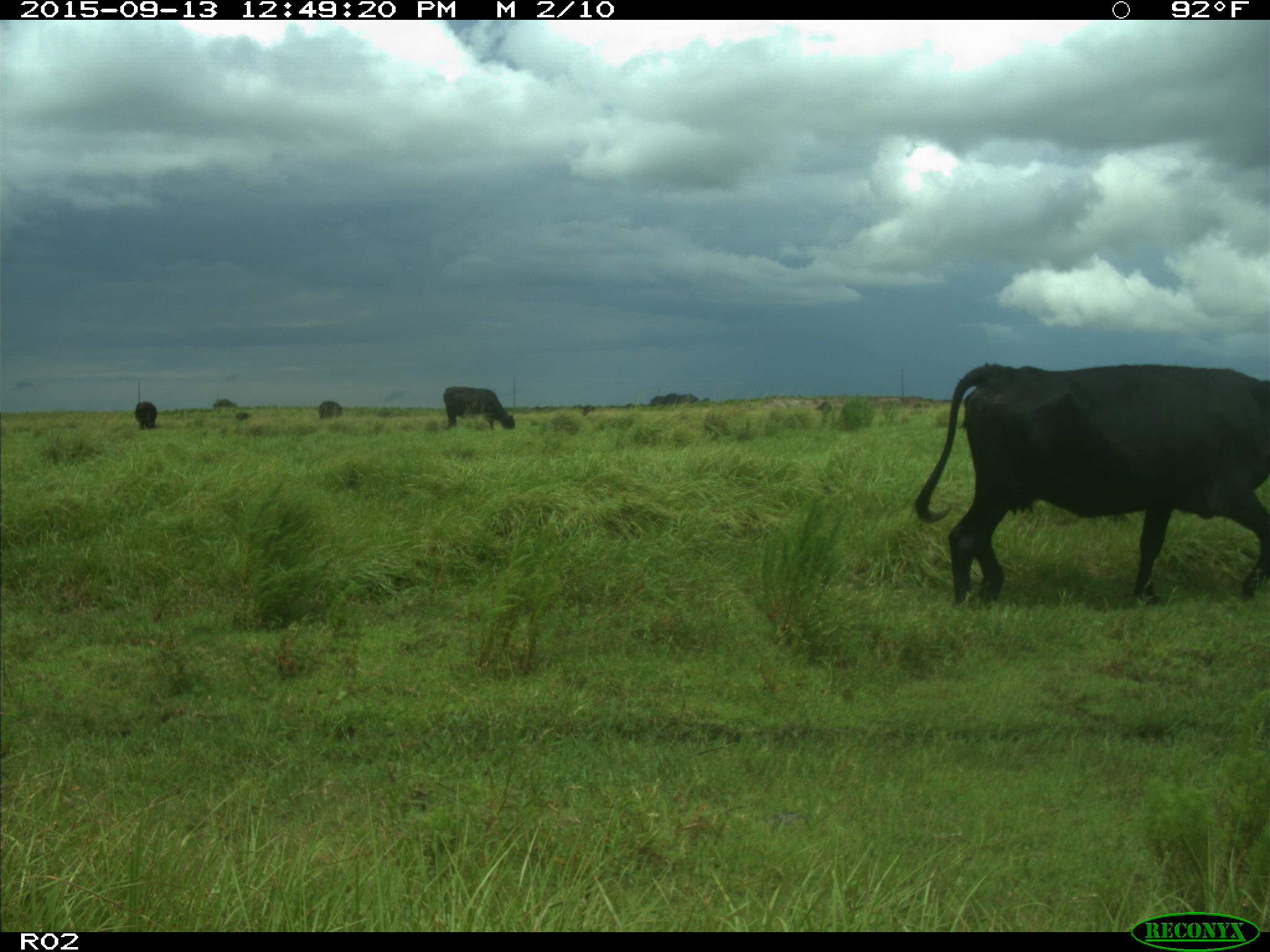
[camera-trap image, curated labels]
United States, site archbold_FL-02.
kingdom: Animalia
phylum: Chordata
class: Mammalia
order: Artiodactyla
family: Bovidae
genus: Bos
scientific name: Bos taurus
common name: domestic cow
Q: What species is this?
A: Bos taurus (domestic cow).